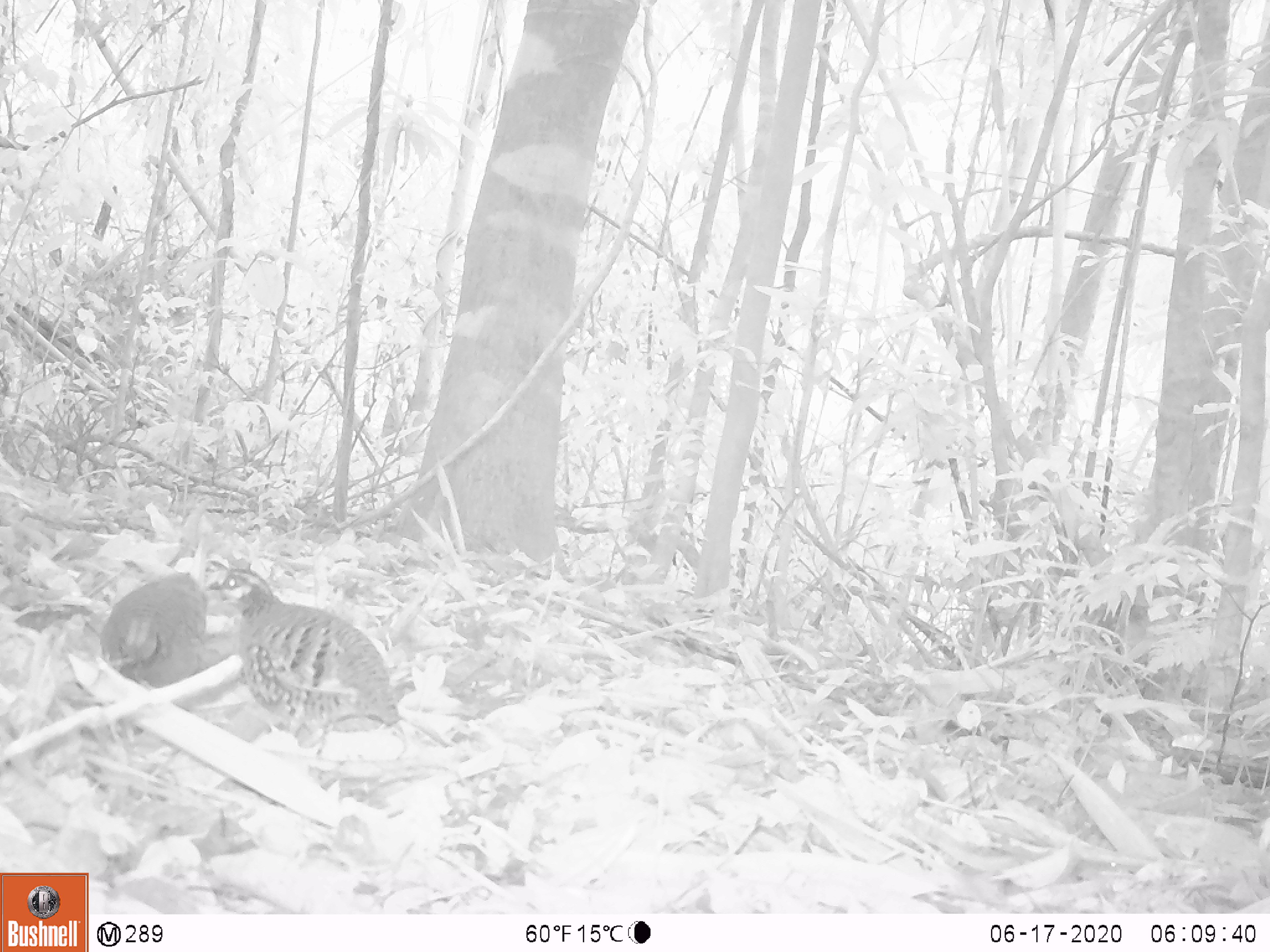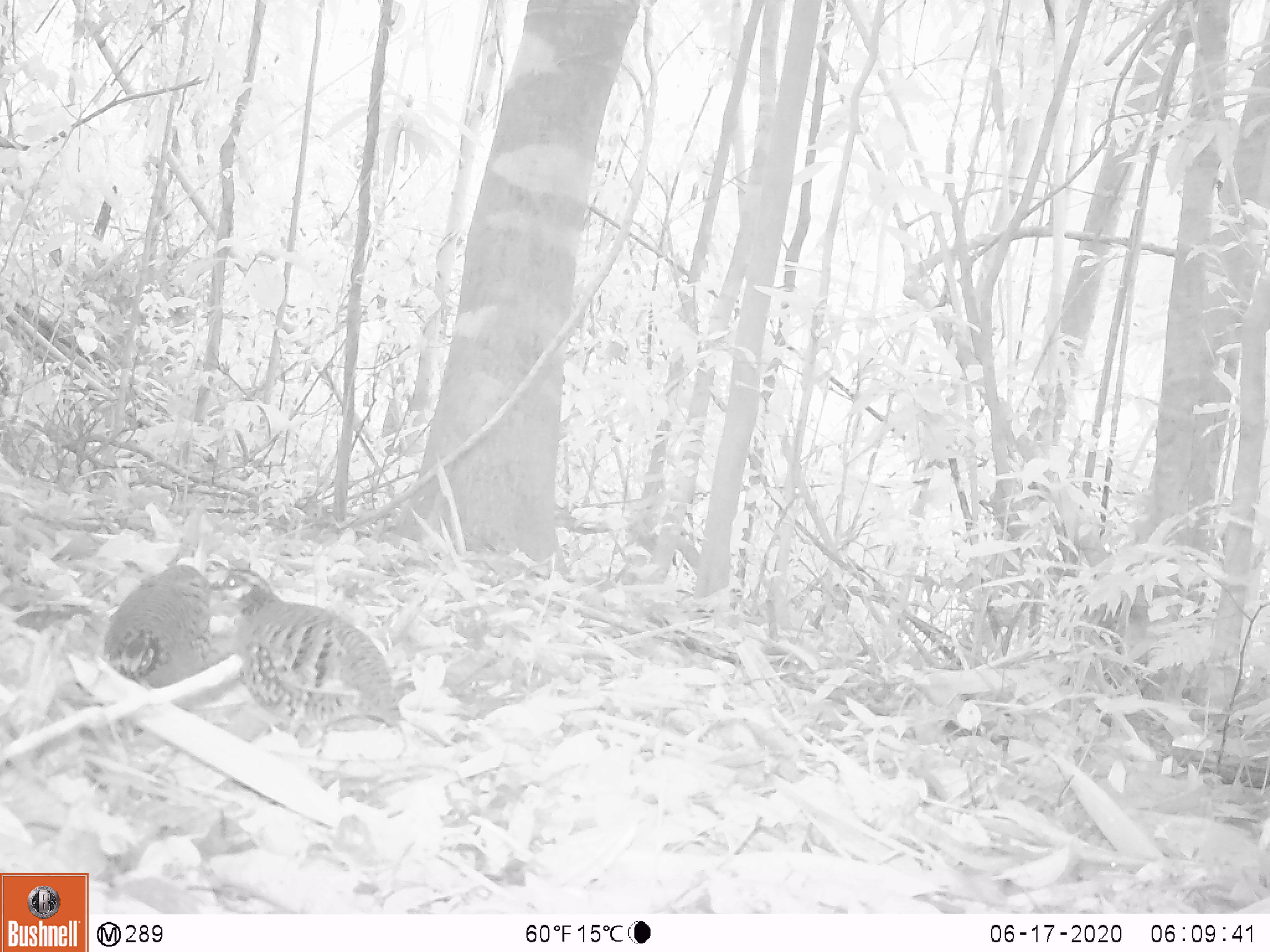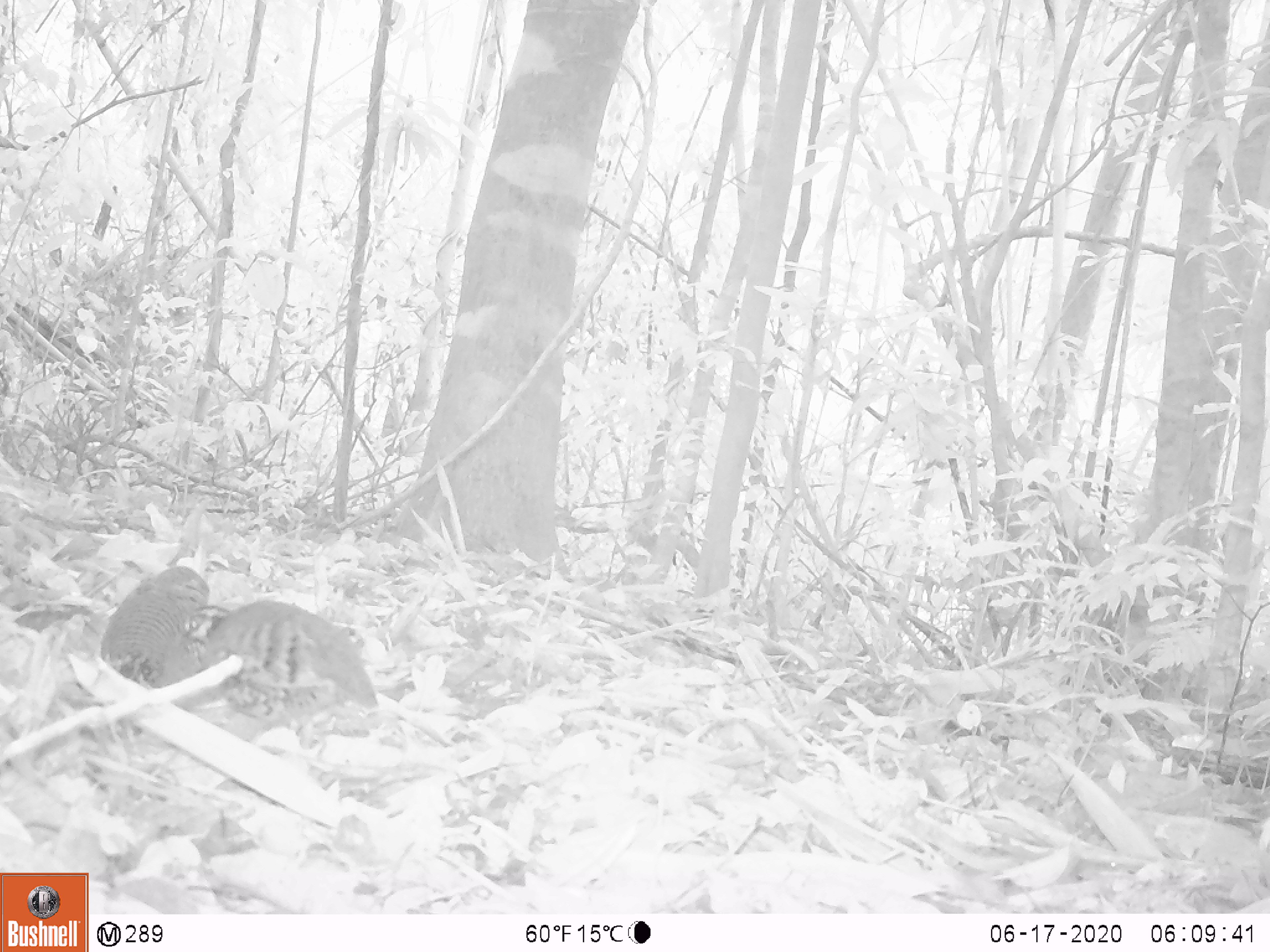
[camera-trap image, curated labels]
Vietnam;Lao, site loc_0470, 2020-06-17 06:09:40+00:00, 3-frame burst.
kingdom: Animalia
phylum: Chordata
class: Aves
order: Galliformes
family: Phasianidae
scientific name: Phasianidae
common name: partridge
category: unidentified partridge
Unidentified partridge (partridge) (Phasianidae). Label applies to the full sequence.